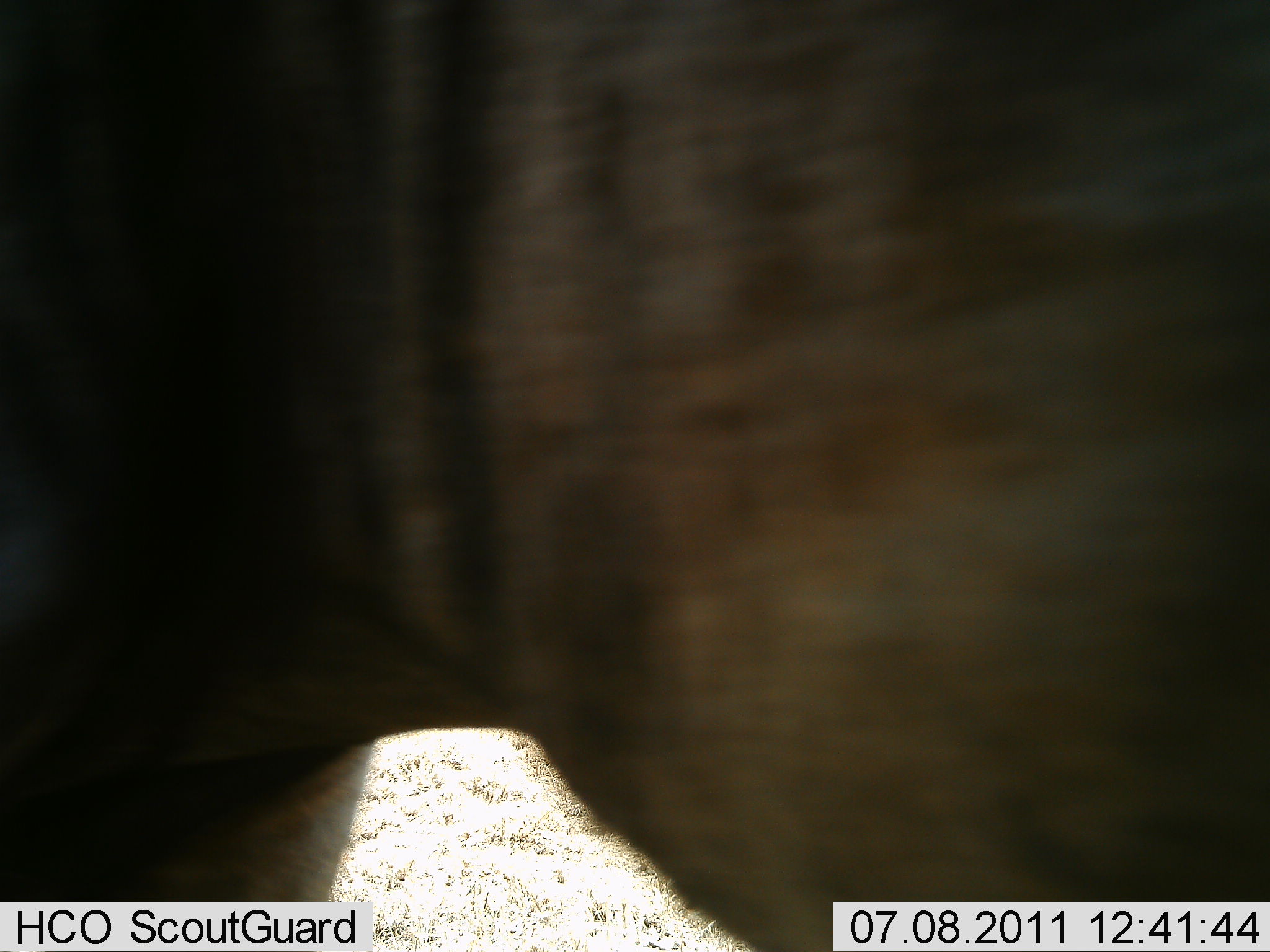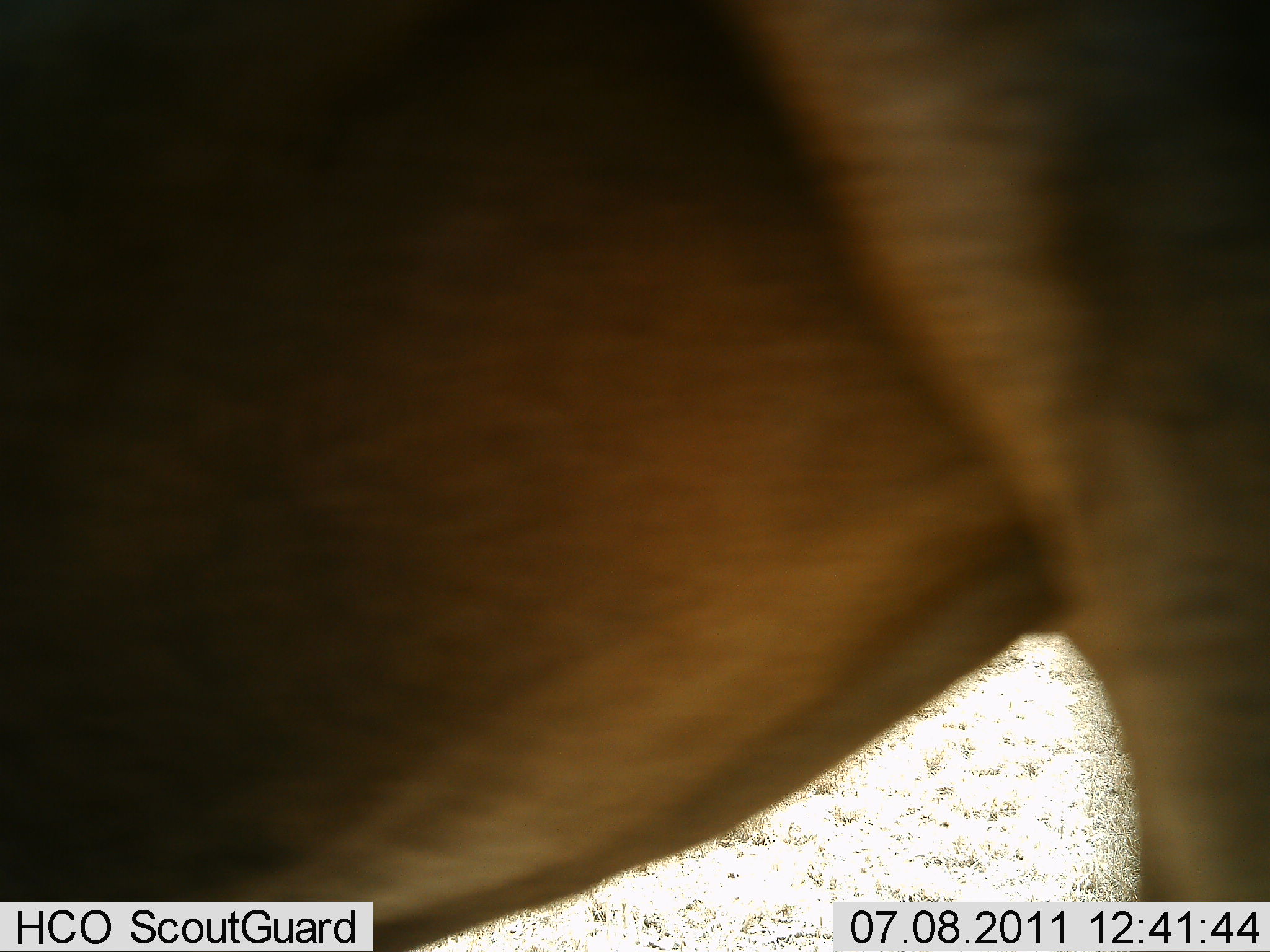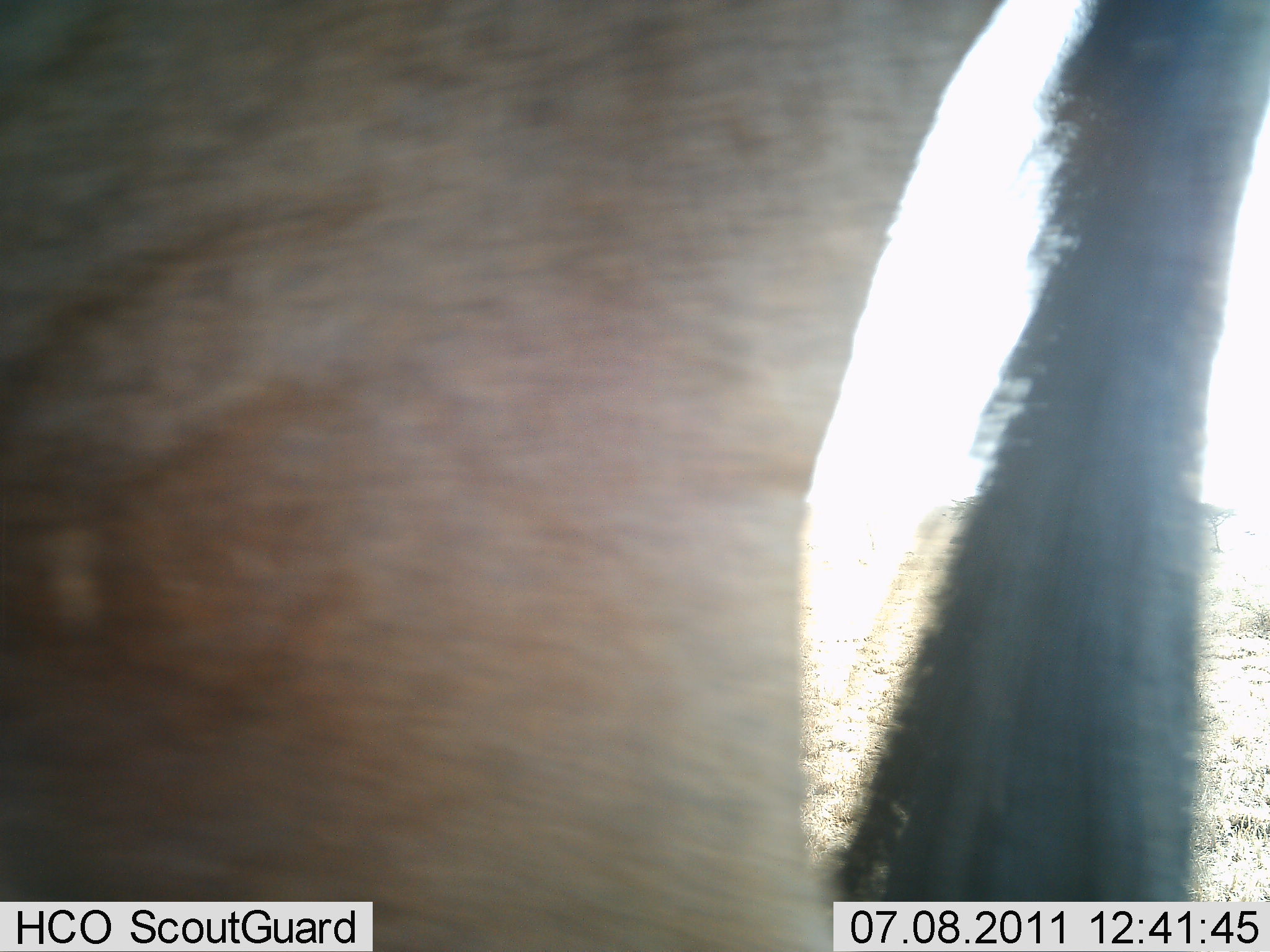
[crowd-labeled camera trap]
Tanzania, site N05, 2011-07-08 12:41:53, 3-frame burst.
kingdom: Animalia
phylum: Chordata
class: Mammalia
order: Artiodactyla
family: Bovidae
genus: Connochaetes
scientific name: Connochaetes taurinus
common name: blue wildebeest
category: wildebeest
Wildebeest (blue wildebeest) (Connochaetes taurinus), count 1. Behavior (volunteer vote fractions): standing 20%, resting 0%, moving 80%, interacting 0%. Young present (vote fraction): 0%. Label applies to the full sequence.